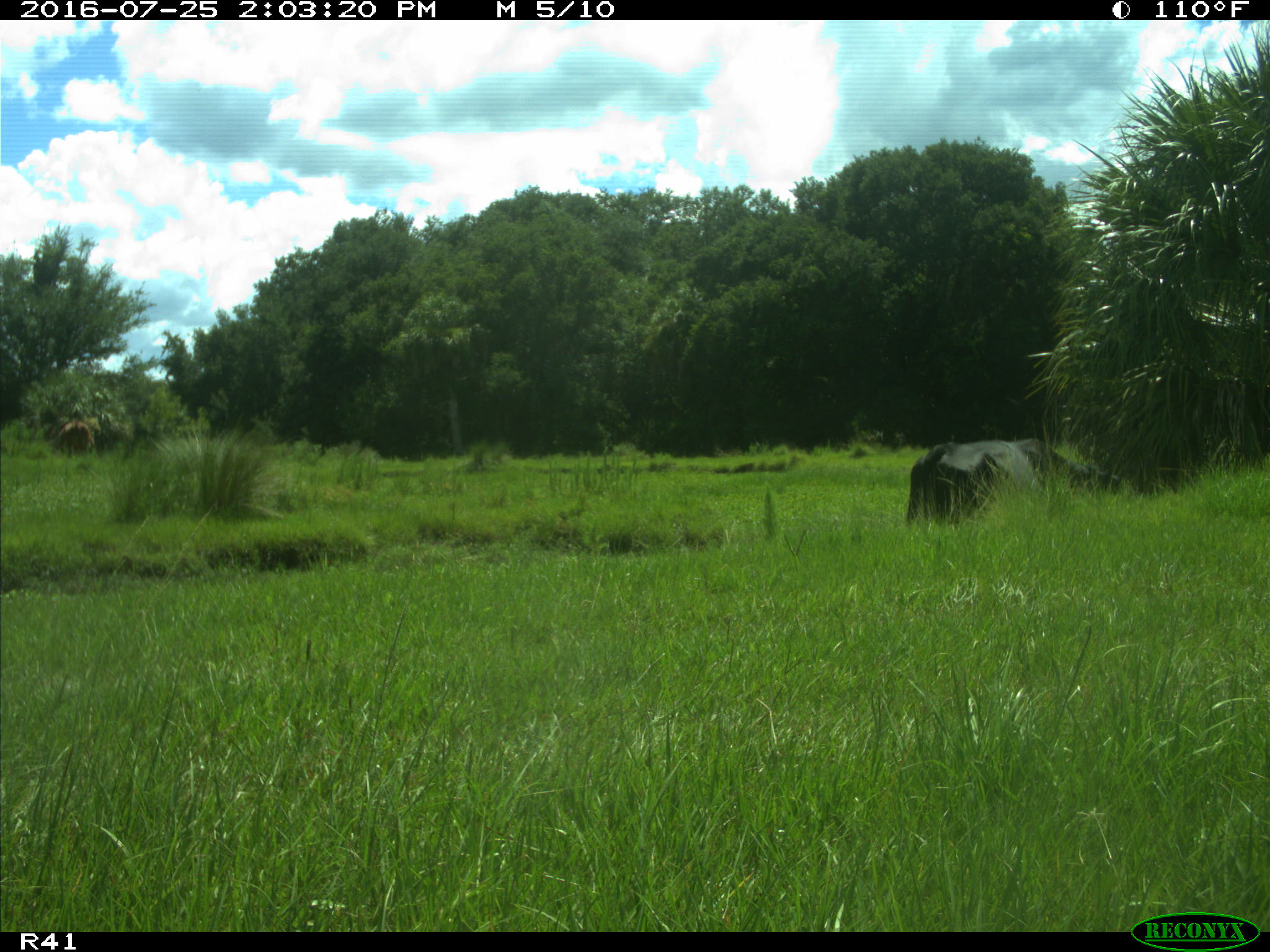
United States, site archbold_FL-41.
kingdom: Animalia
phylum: Chordata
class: Mammalia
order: Artiodactyla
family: Bovidae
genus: Bos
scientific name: Bos taurus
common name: domestic cow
Bos taurus (domestic cow).